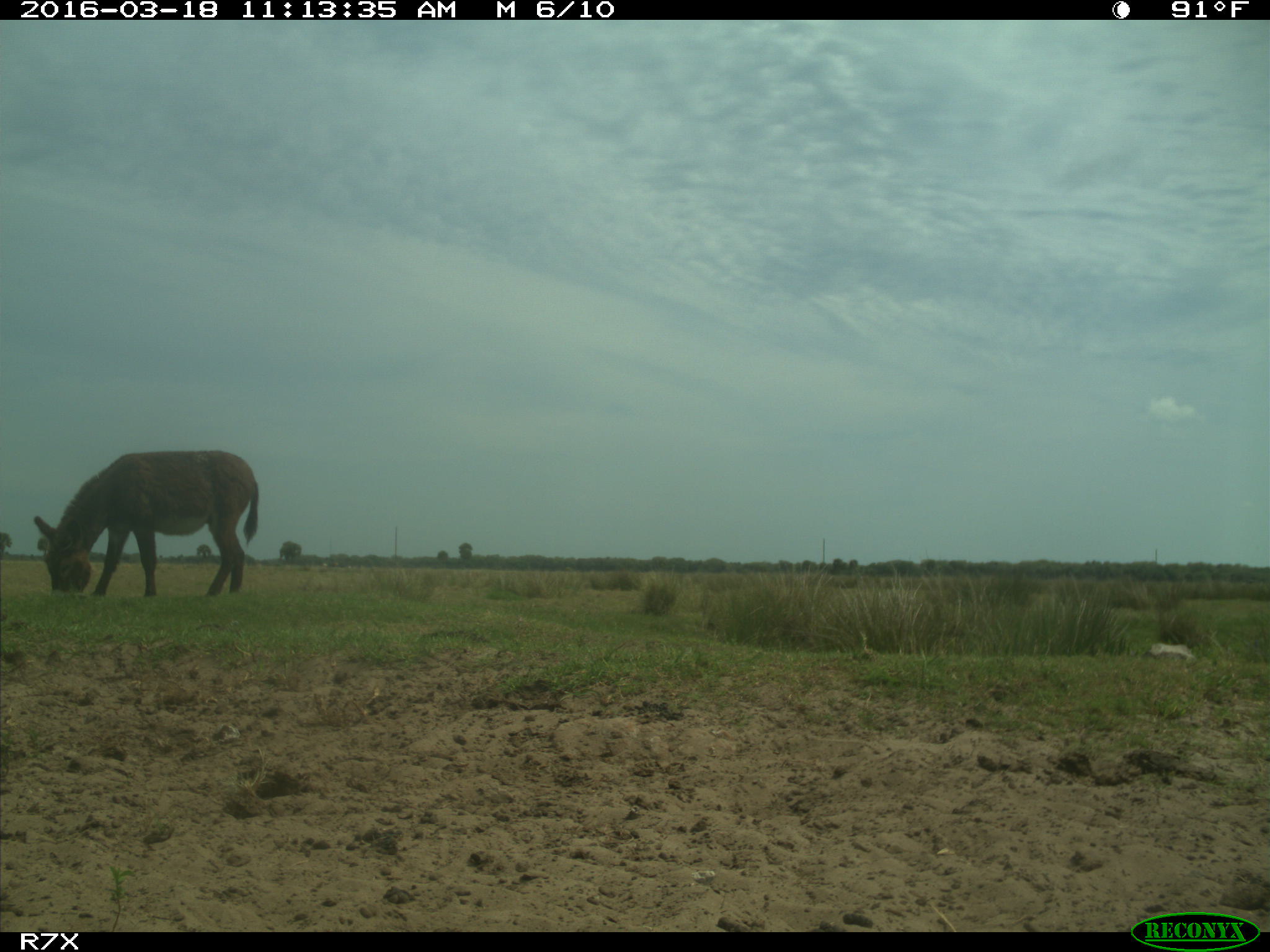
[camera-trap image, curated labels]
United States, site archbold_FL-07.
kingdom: Animalia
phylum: Chordata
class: Mammalia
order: Perissodactyla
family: Equidae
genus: Equus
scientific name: Equus africanus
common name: african wild ass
Equus africanus (african wild ass).